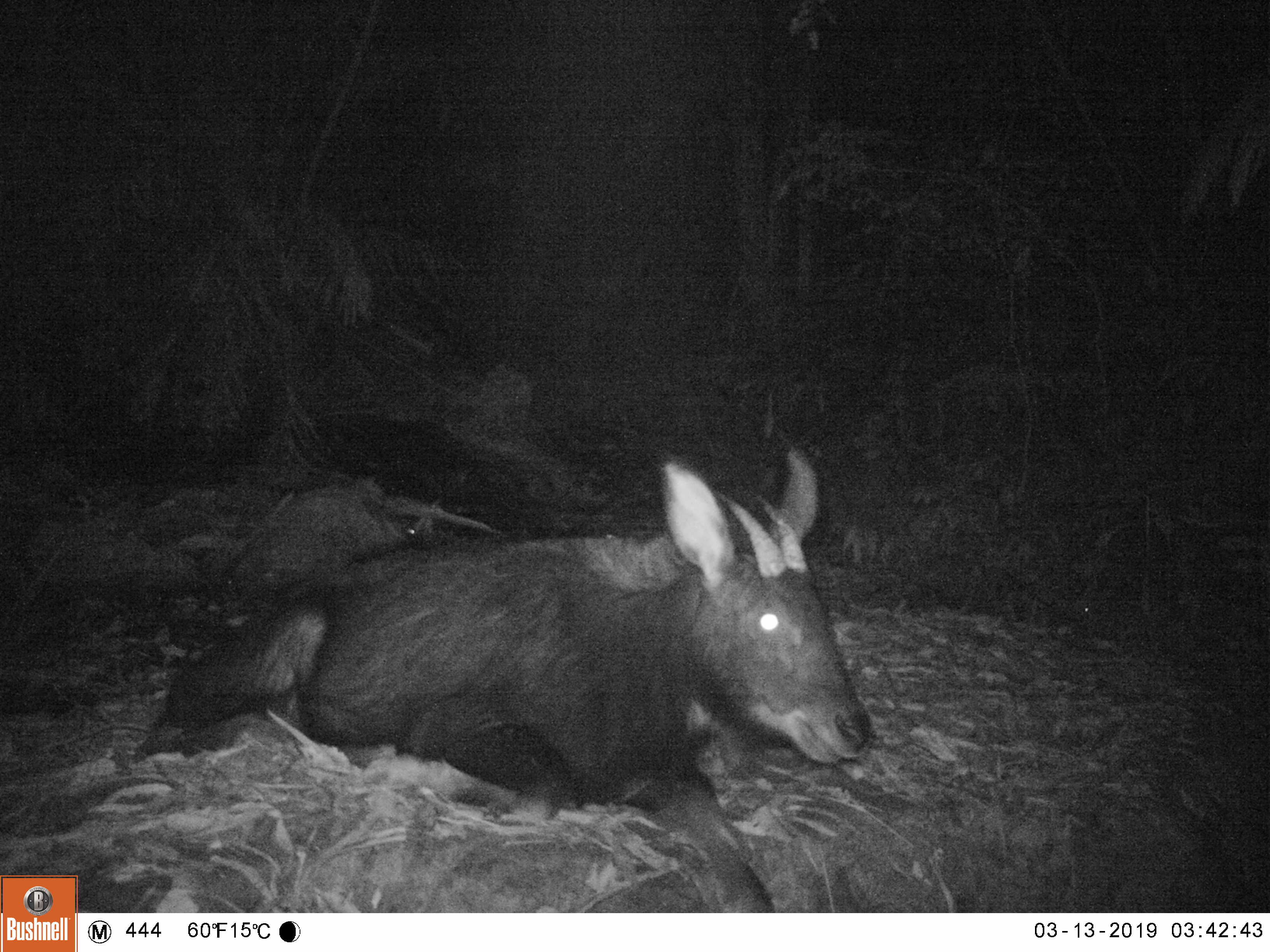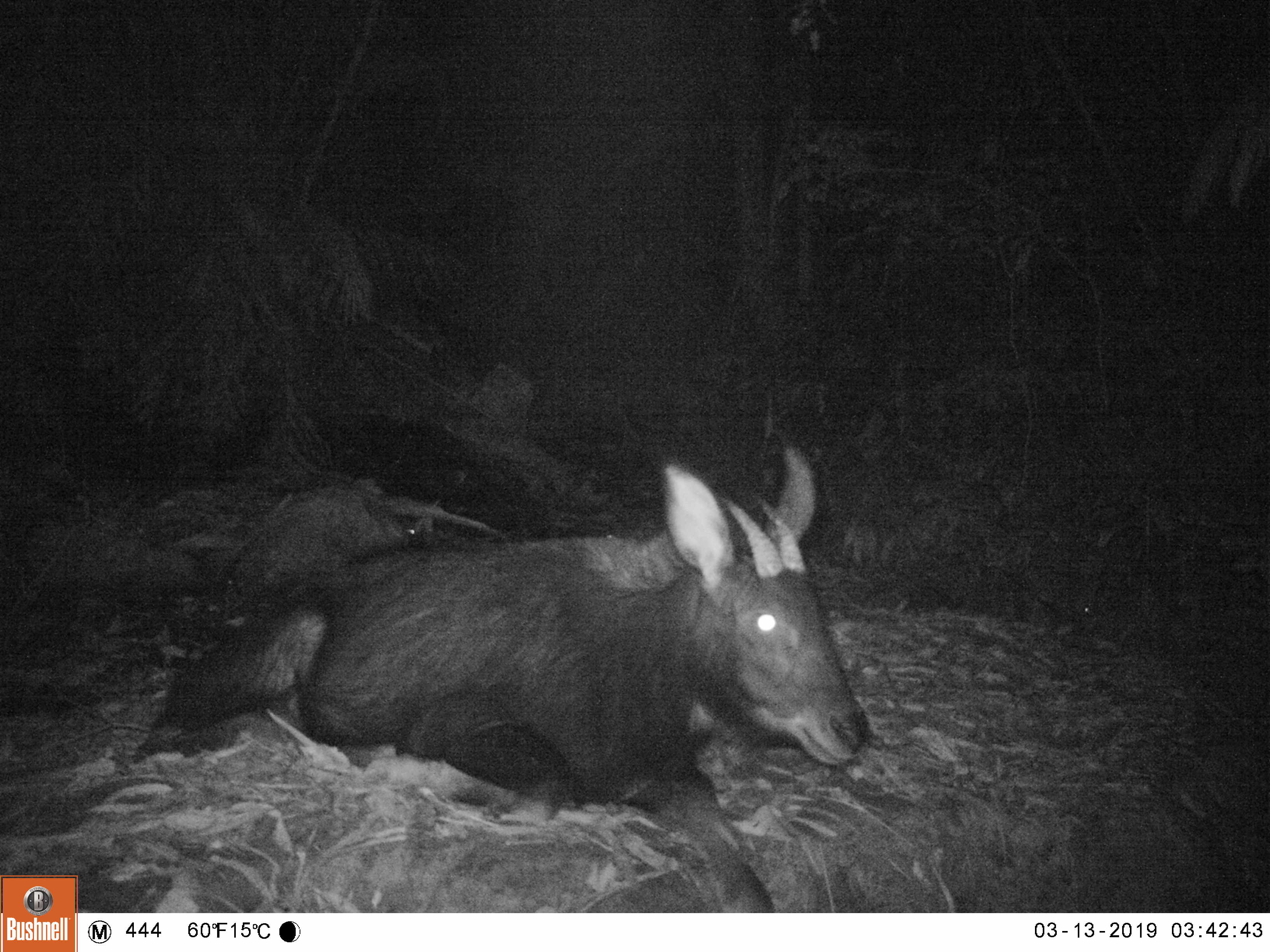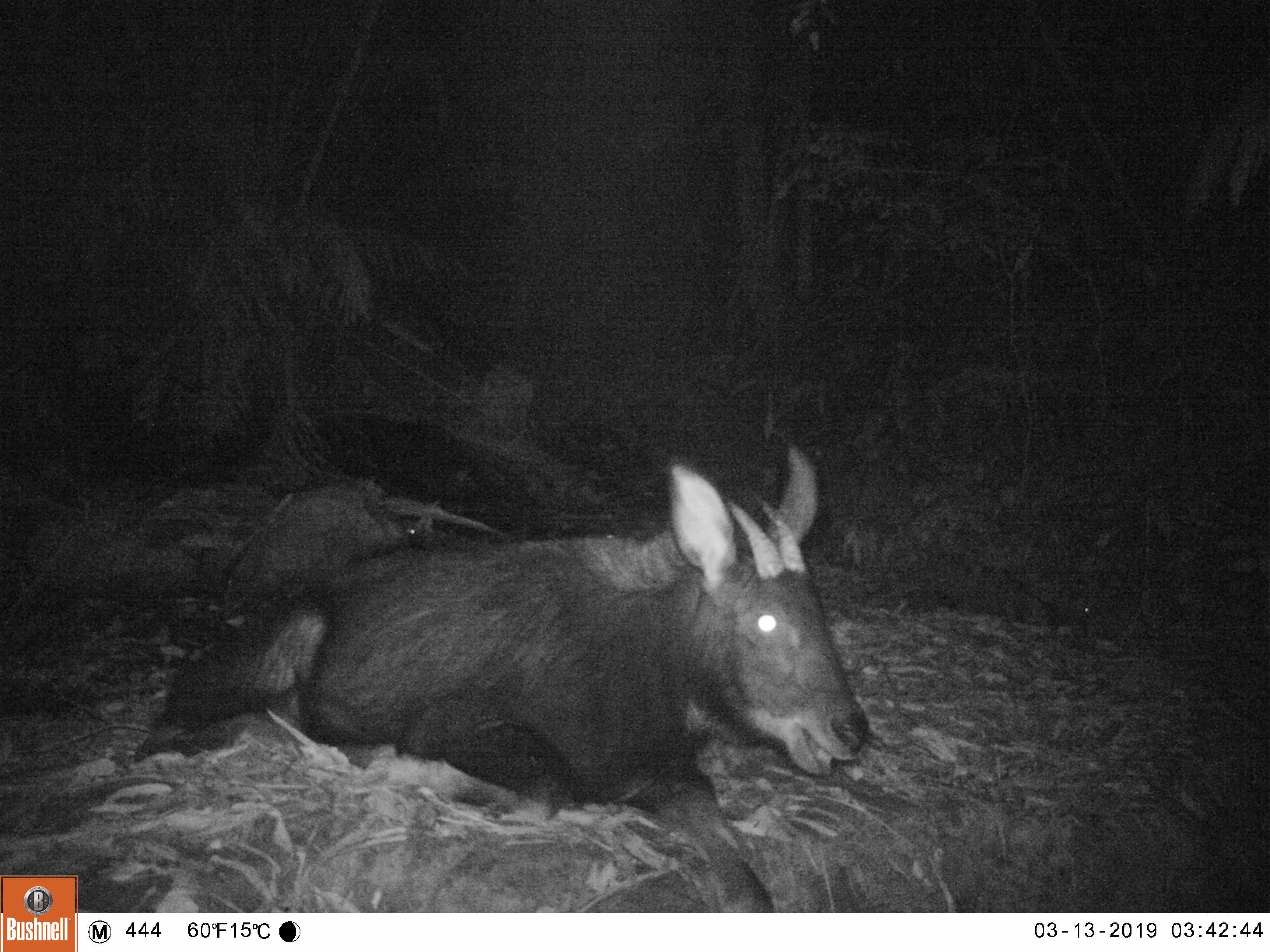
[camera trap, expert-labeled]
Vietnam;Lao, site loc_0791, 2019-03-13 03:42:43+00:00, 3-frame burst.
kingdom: Animalia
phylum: Chordata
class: Mammalia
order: Artiodactyla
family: Bovidae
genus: Capricornis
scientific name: Capricornis sumatraensis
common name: chinese serow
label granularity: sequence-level